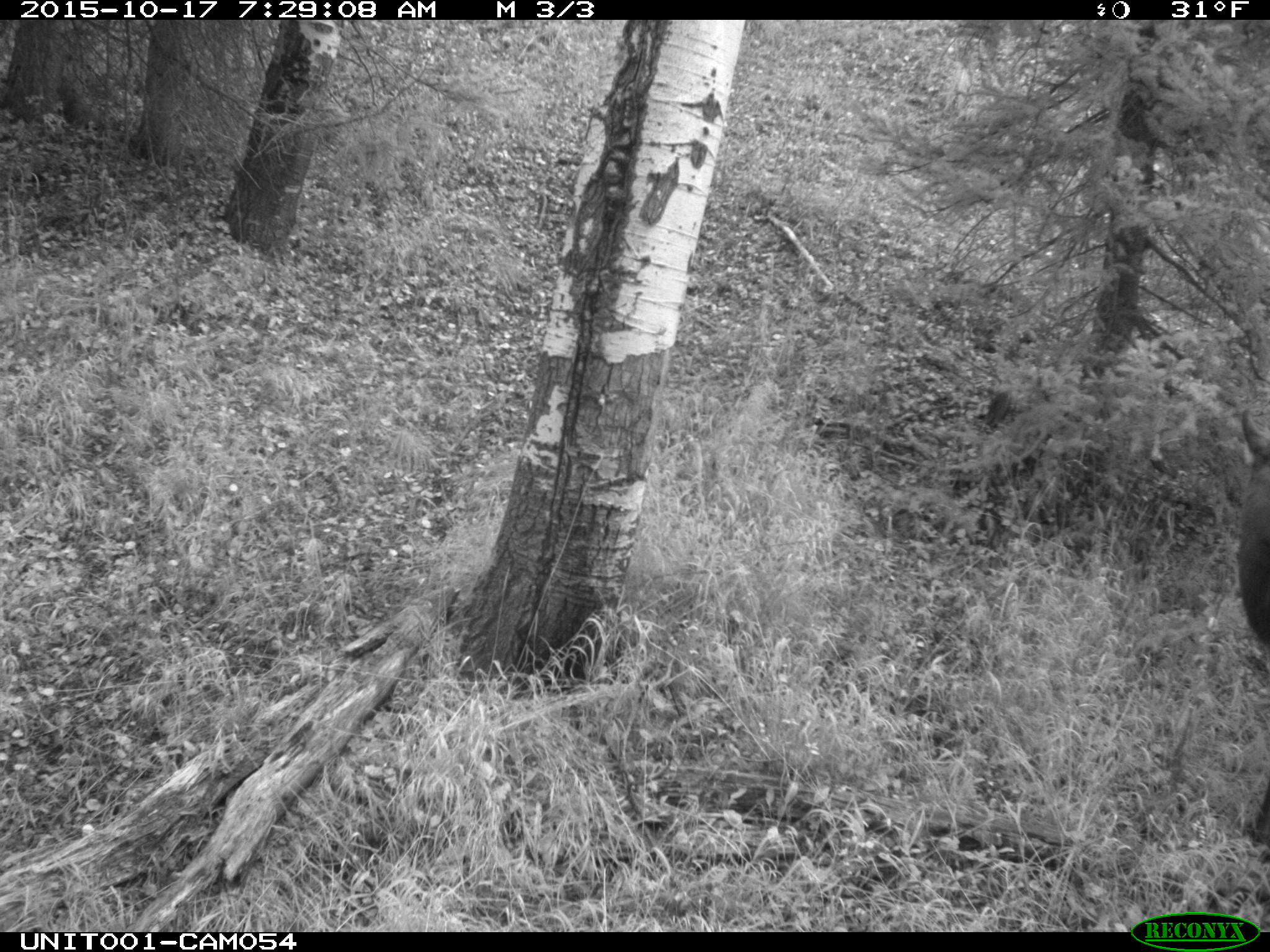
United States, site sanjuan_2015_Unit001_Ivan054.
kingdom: Animalia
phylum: Chordata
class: Mammalia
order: Artiodactyla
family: Cervidae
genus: Cervus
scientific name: Cervus elaphus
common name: red deer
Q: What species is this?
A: Cervus elaphus (red deer).